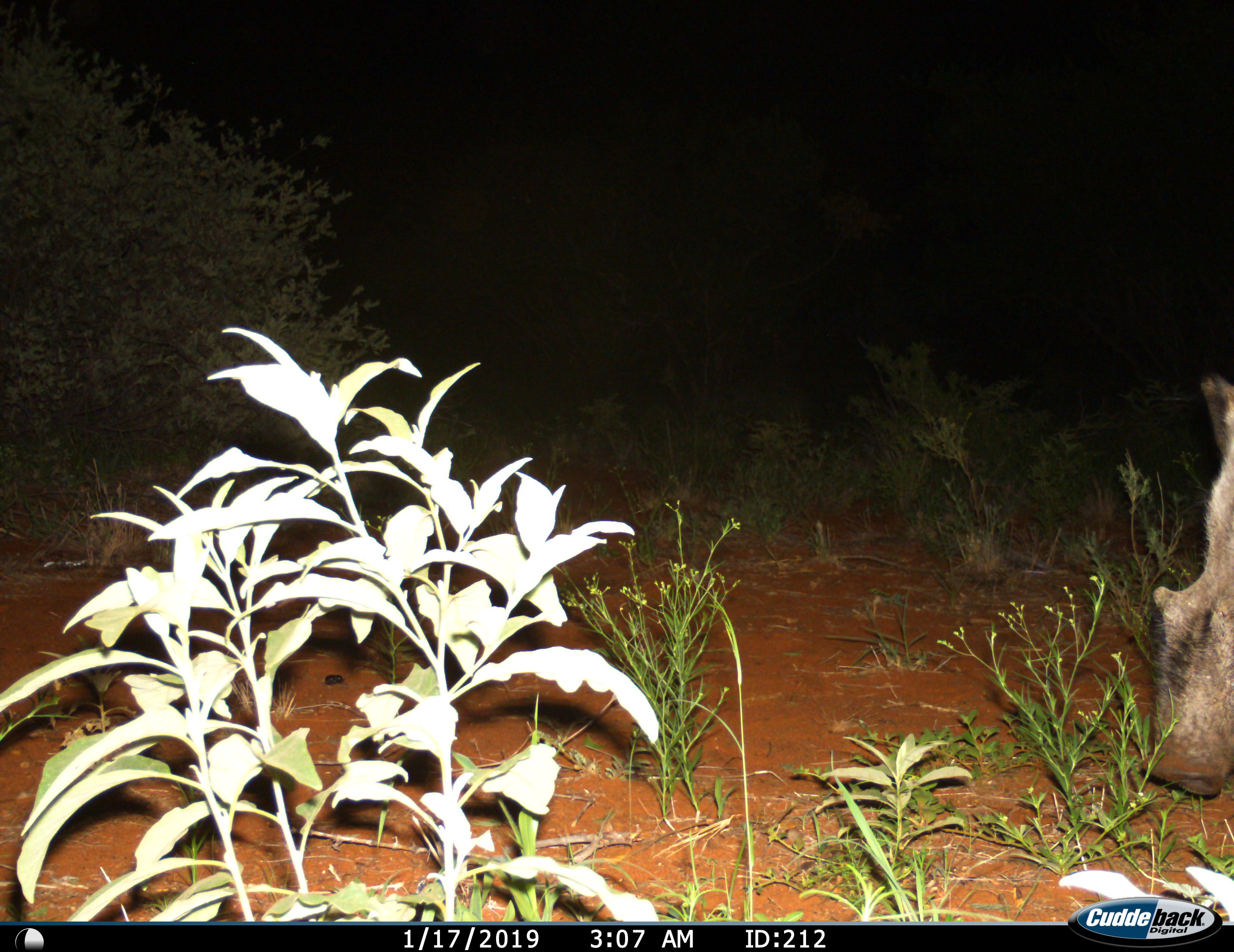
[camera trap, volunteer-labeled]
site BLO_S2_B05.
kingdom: Animalia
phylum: Chordata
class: Mammalia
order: Artiodactyla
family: Suidae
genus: Phacochoerus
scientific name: Phacochoerus africanus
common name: warthog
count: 1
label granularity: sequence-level